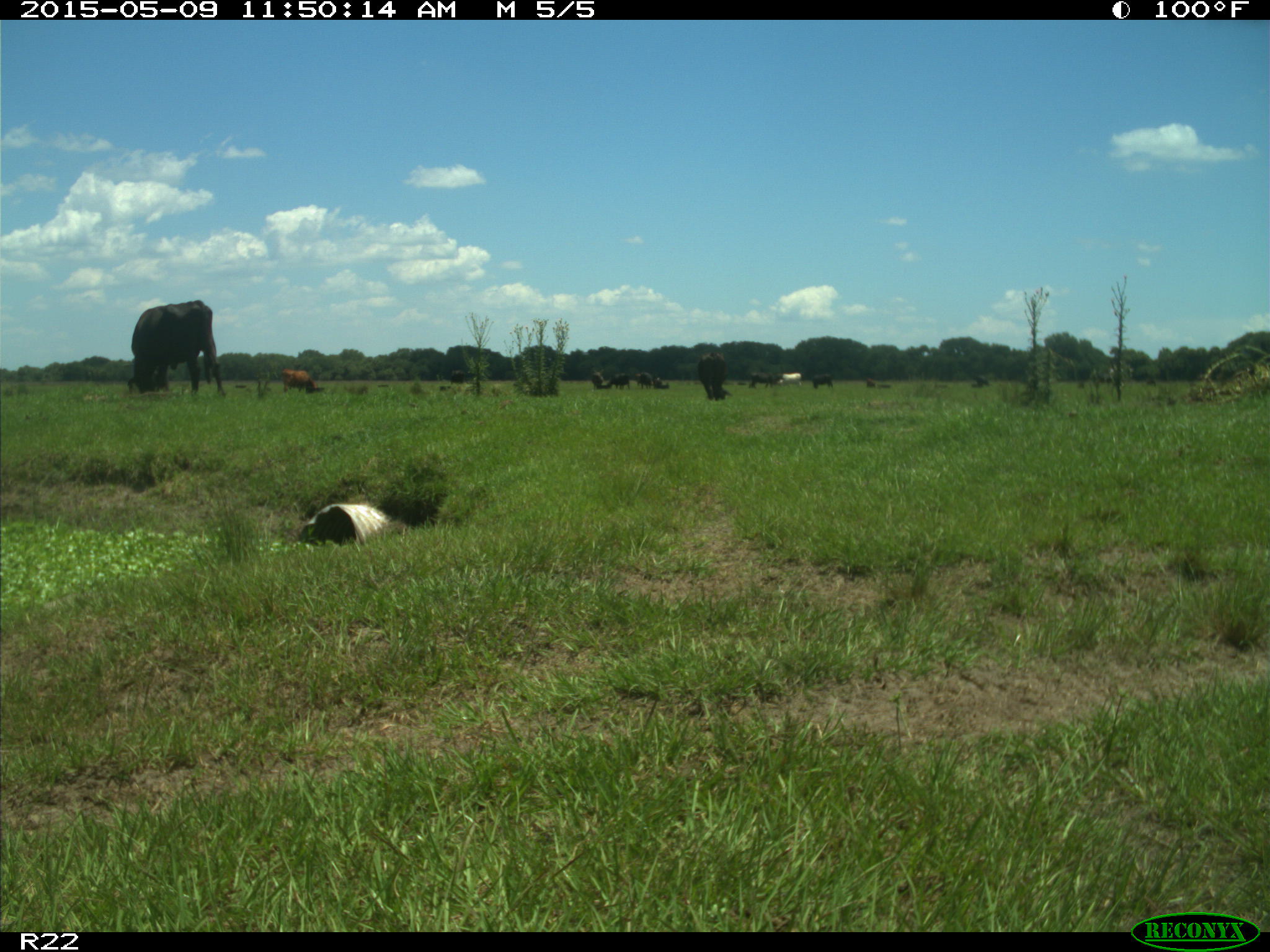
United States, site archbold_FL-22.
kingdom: Animalia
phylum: Chordata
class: Mammalia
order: Artiodactyla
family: Bovidae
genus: Bos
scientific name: Bos taurus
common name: domestic cow